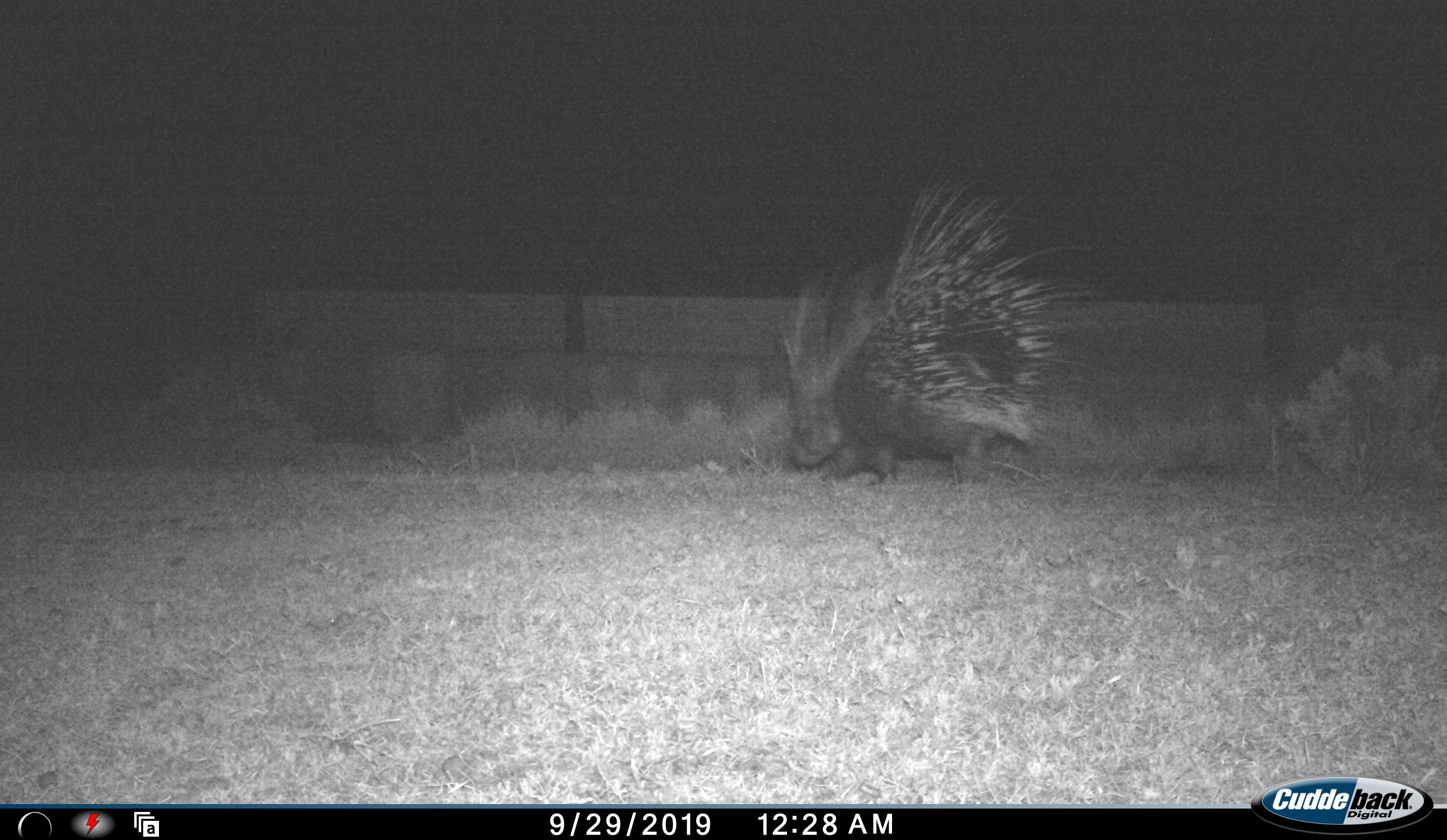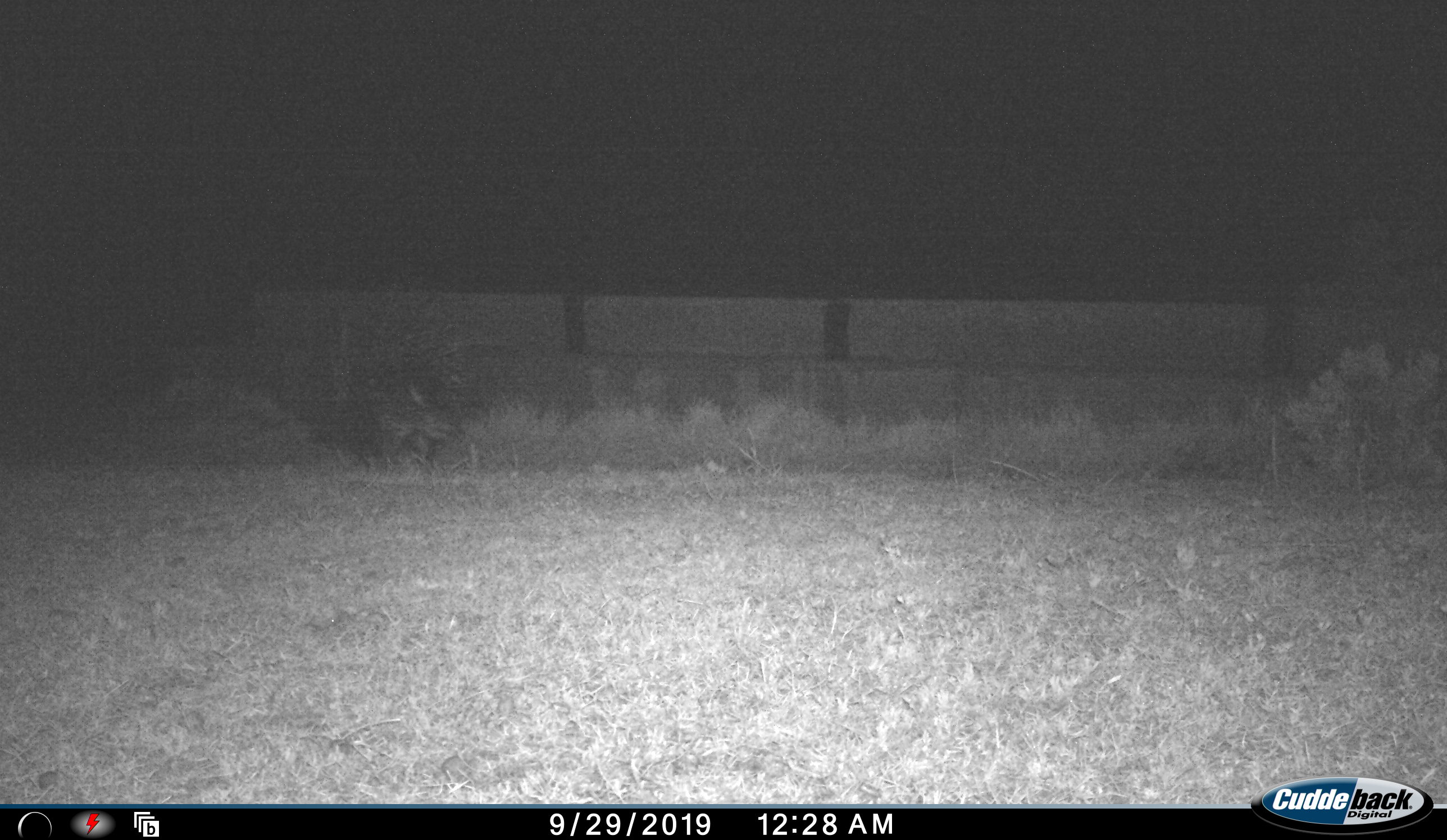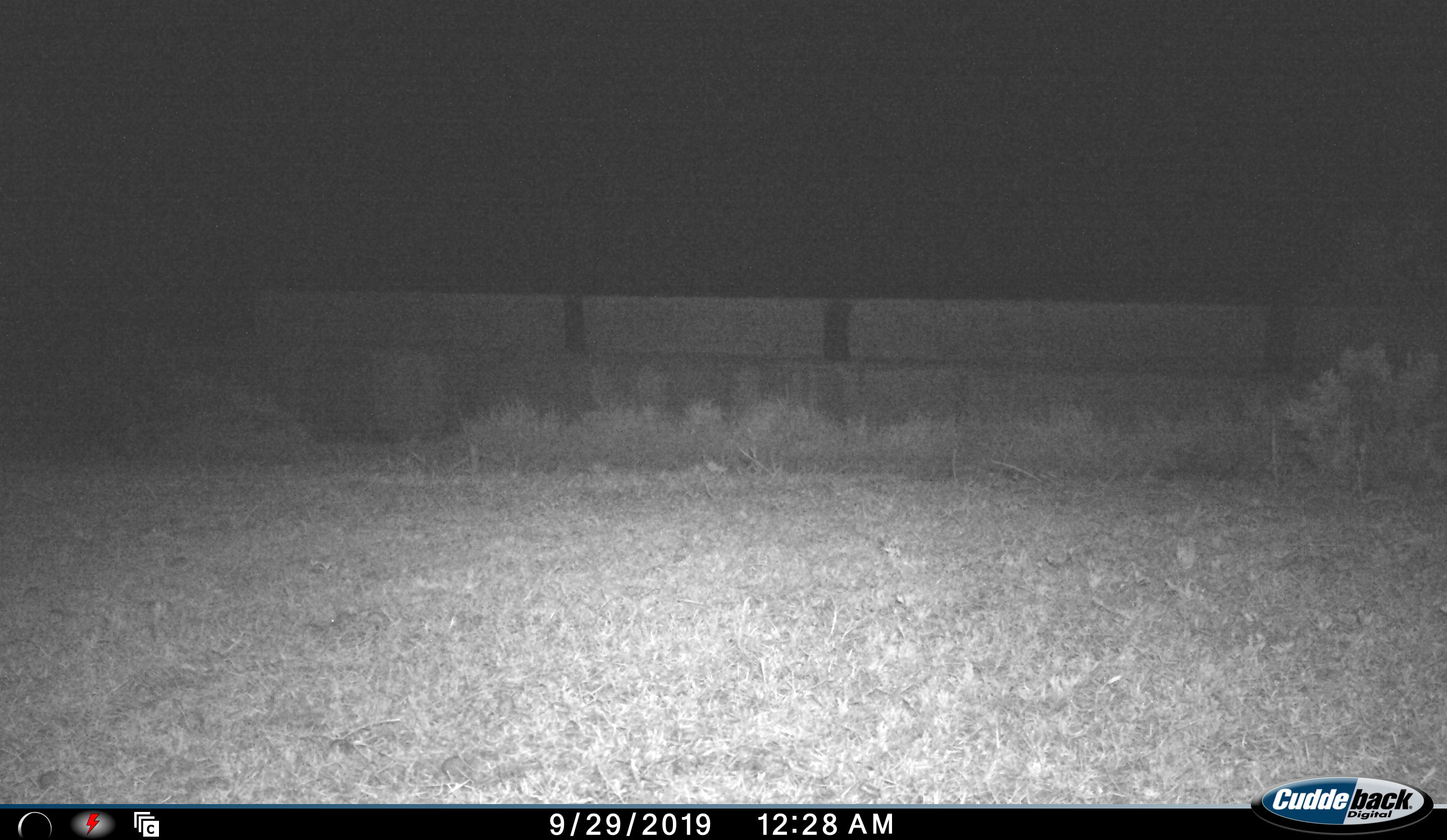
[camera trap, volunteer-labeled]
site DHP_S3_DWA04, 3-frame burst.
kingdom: Animalia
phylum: Chordata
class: Mammalia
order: Rodentia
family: Hystricidae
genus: Hystrix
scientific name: Hystrix cristata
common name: crested porcupine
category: porcupine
Porcupine (crested porcupine) (Hystrix cristata), count 1. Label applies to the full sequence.